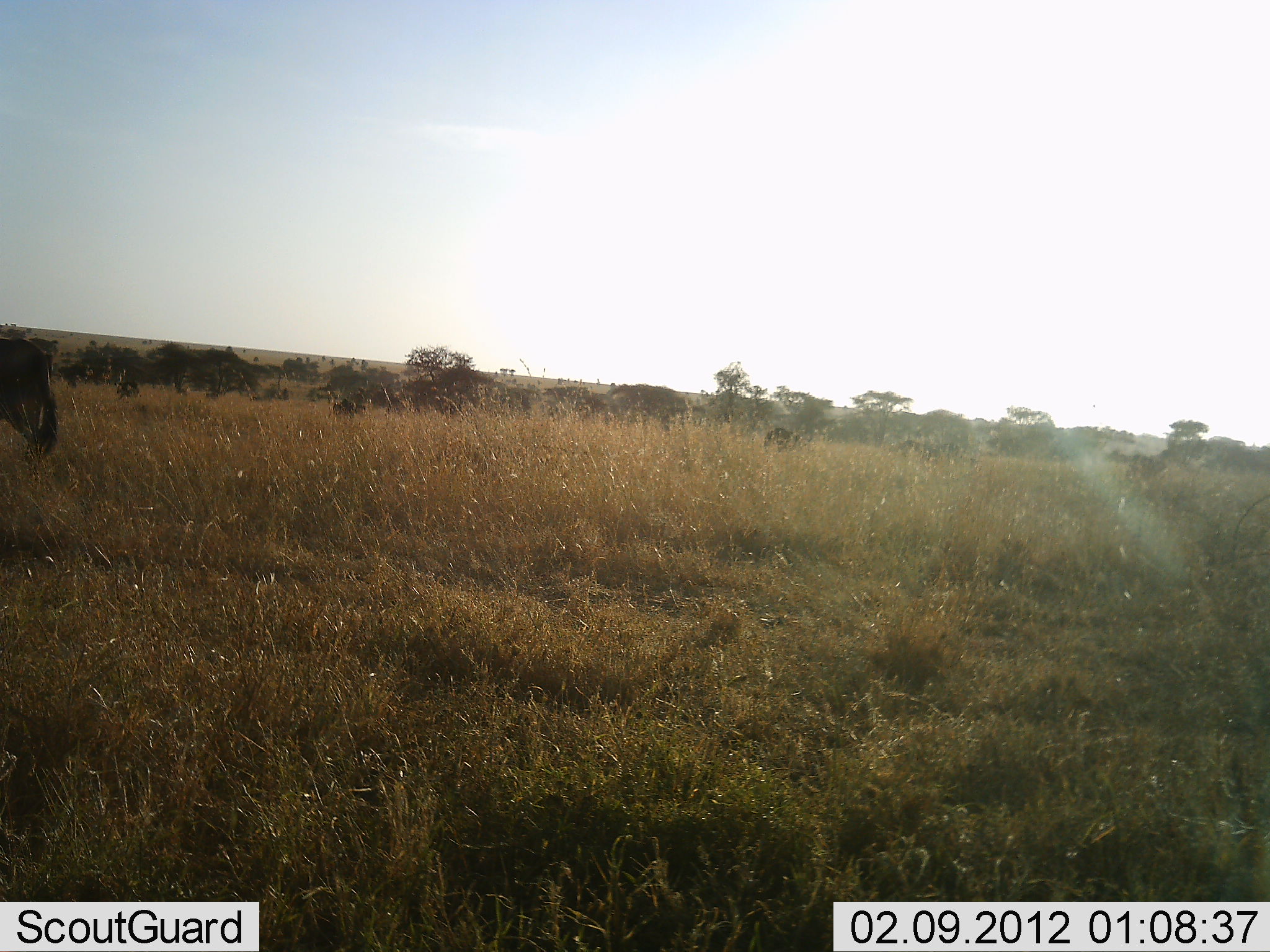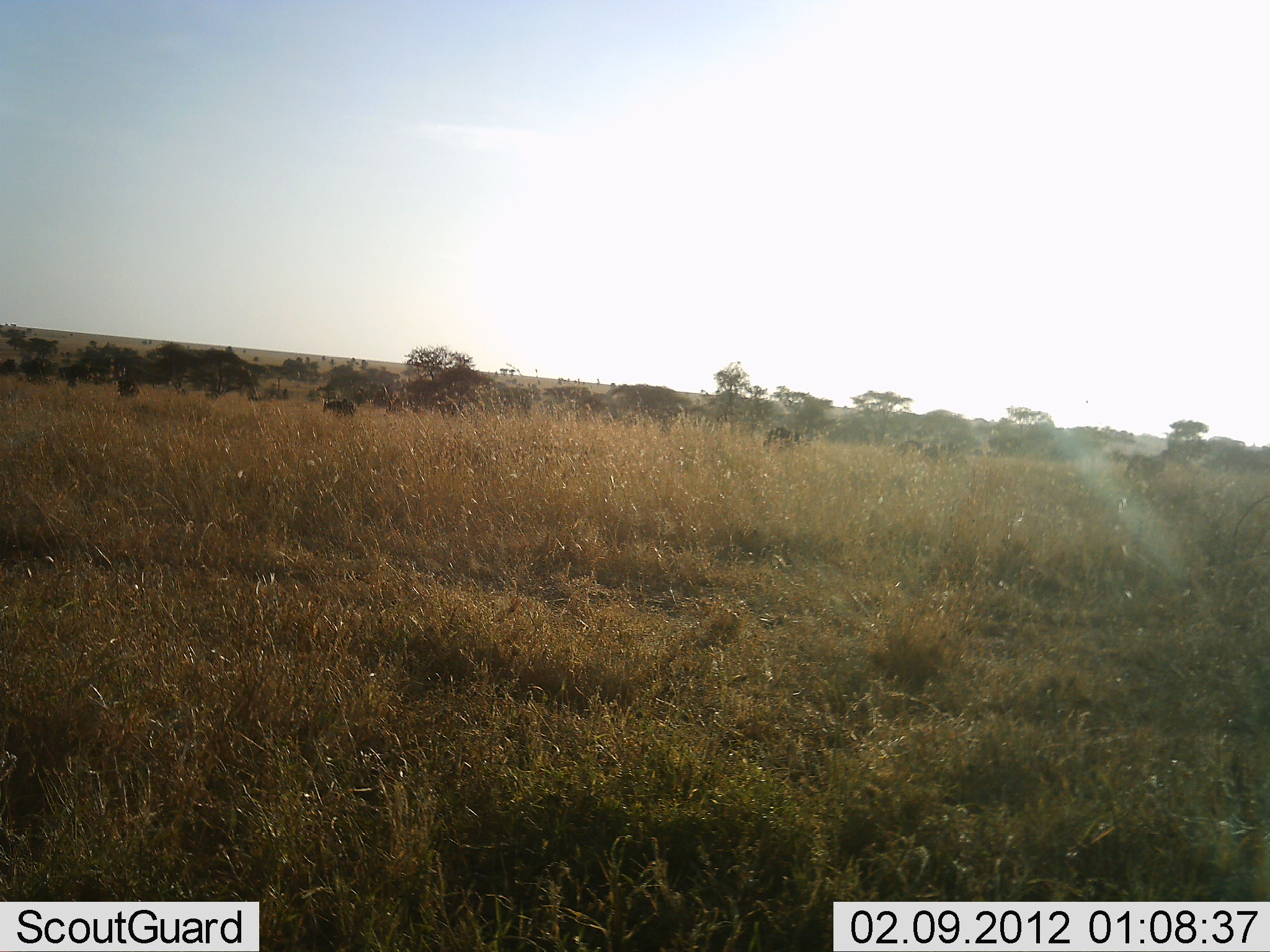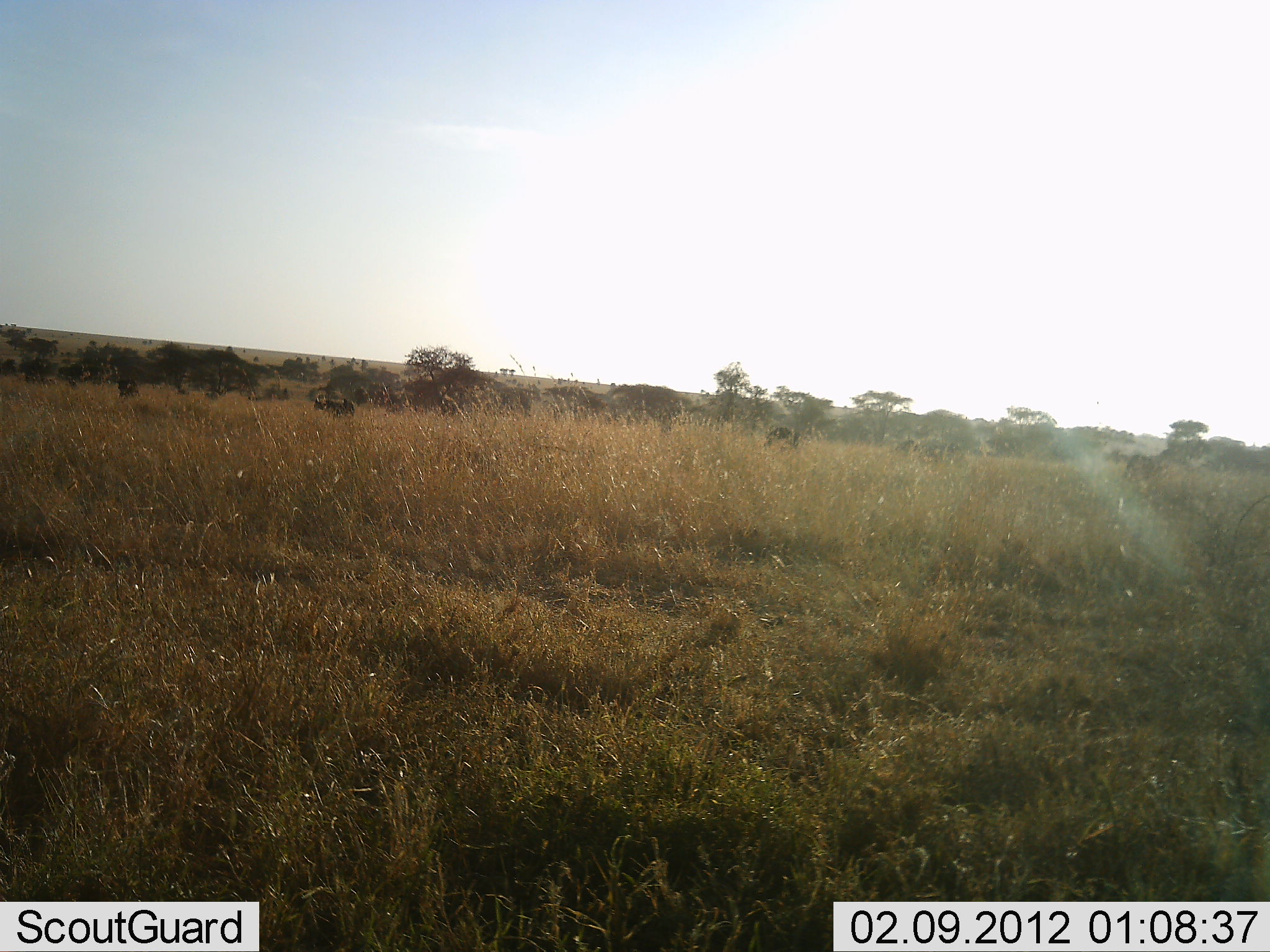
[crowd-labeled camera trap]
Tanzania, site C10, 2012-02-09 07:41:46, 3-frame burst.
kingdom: Animalia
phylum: Chordata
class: Mammalia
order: Artiodactyla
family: Bovidae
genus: Connochaetes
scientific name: Connochaetes taurinus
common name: blue wildebeest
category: wildebeest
Wildebeest (blue wildebeest) (Connochaetes taurinus), count 6. Behavior (volunteer vote fractions): standing 47%, resting 0%, moving 65%, interacting 0%. Young present (vote fraction): 6%. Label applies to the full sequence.